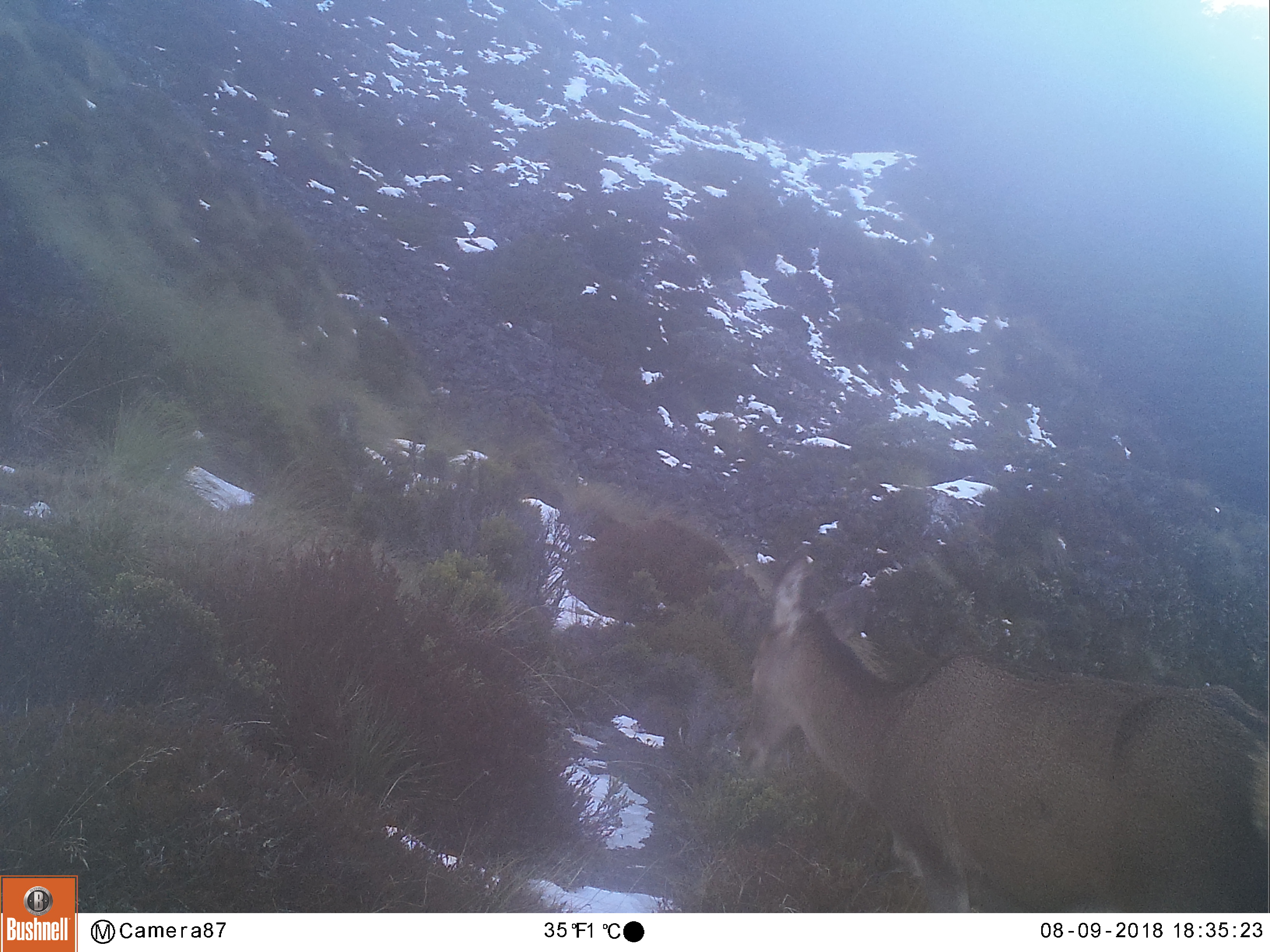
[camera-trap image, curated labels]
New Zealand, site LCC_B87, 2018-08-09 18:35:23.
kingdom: Animalia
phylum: Chordata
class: Mammalia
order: Artiodactyla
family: Cervidae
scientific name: Cervidae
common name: deer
Deer (Cervidae).